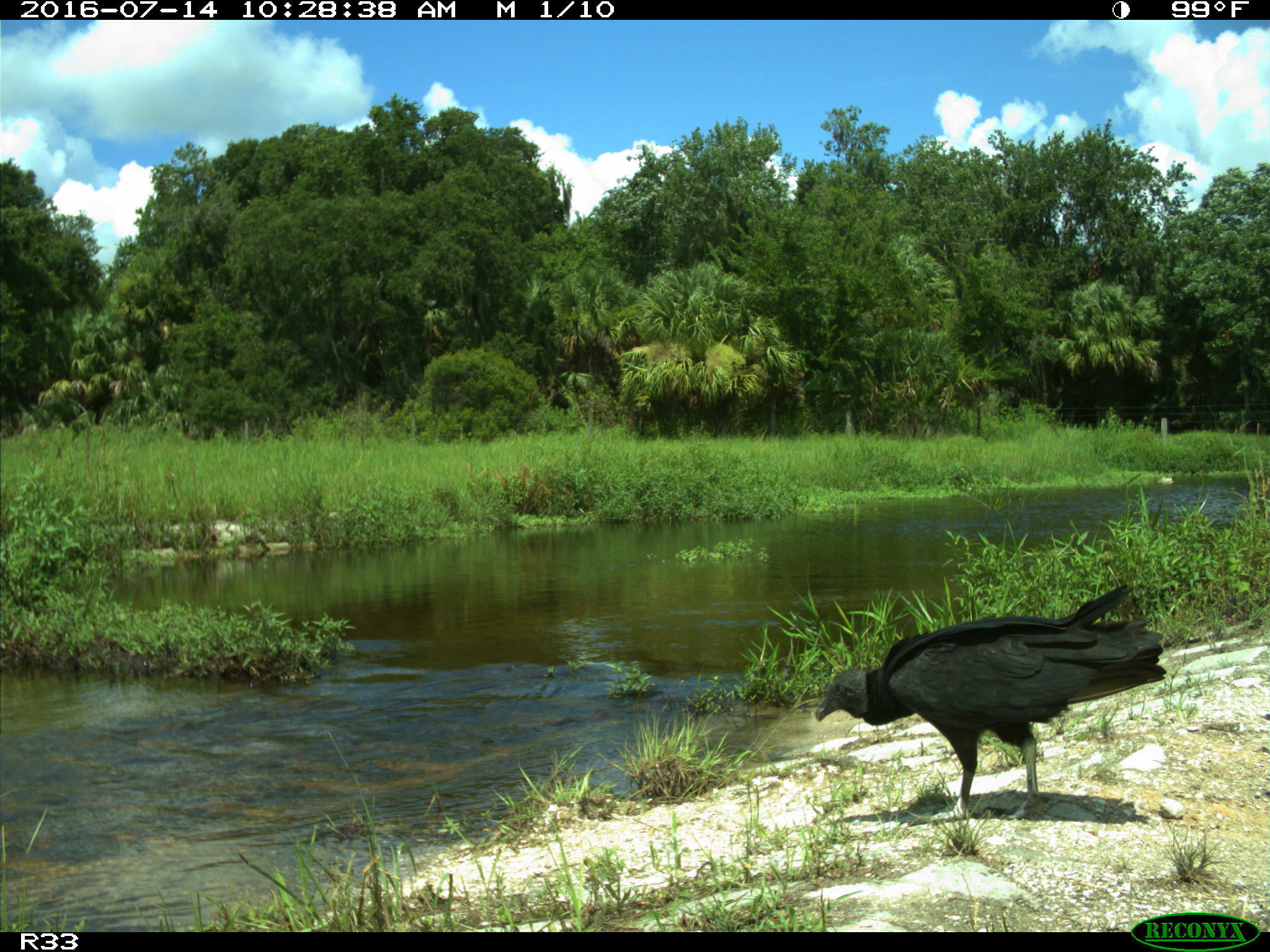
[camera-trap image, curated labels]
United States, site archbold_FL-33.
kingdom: Animalia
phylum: Chordata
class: Aves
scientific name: Aves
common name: birds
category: unidentified bird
Unidentified bird (birds) (Aves).